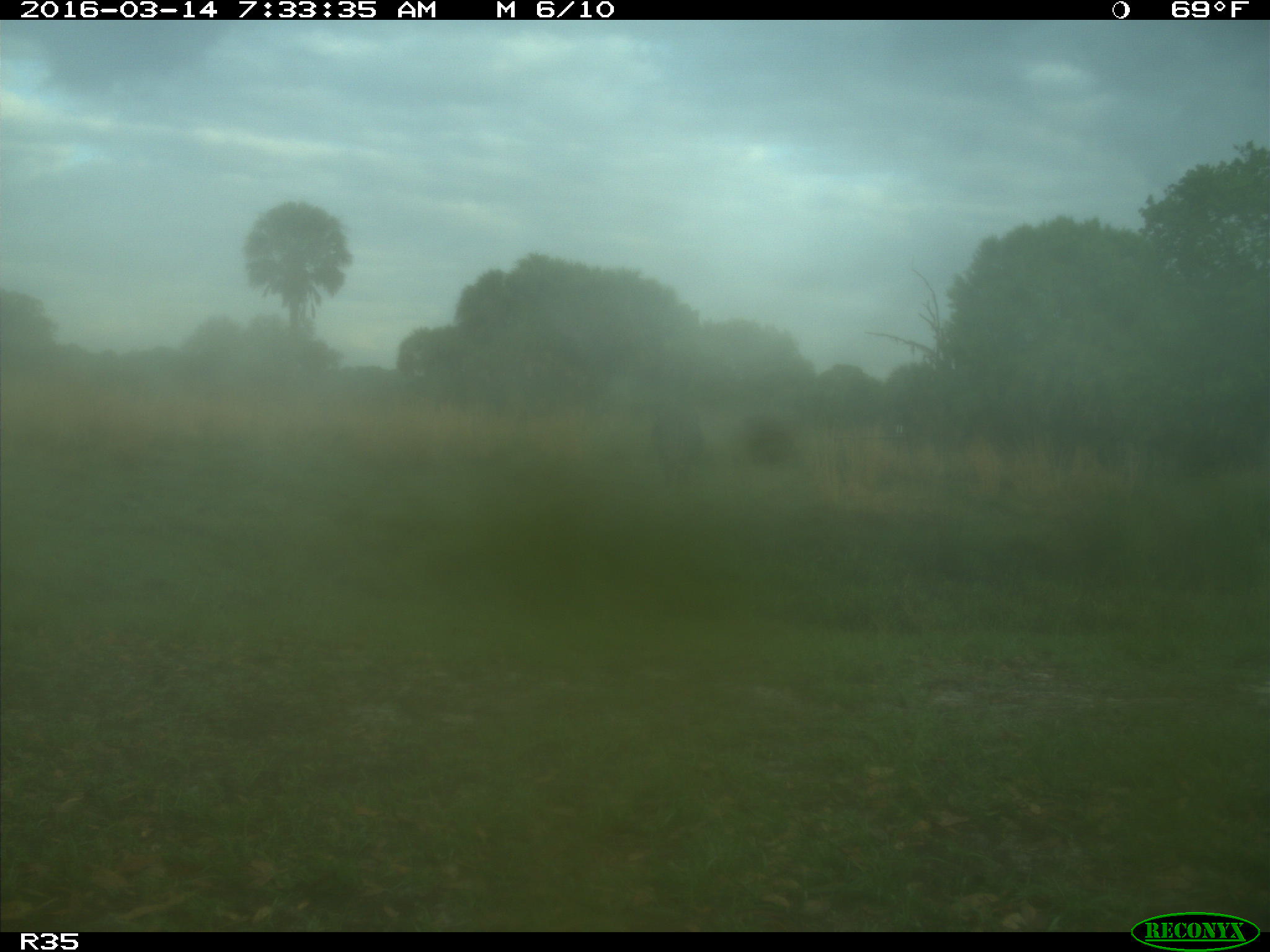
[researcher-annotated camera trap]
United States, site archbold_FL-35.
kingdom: Animalia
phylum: Chordata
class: Mammalia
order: Artiodactyla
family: Bovidae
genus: Bos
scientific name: Bos taurus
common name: domestic cow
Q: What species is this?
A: Bos taurus (domestic cow).